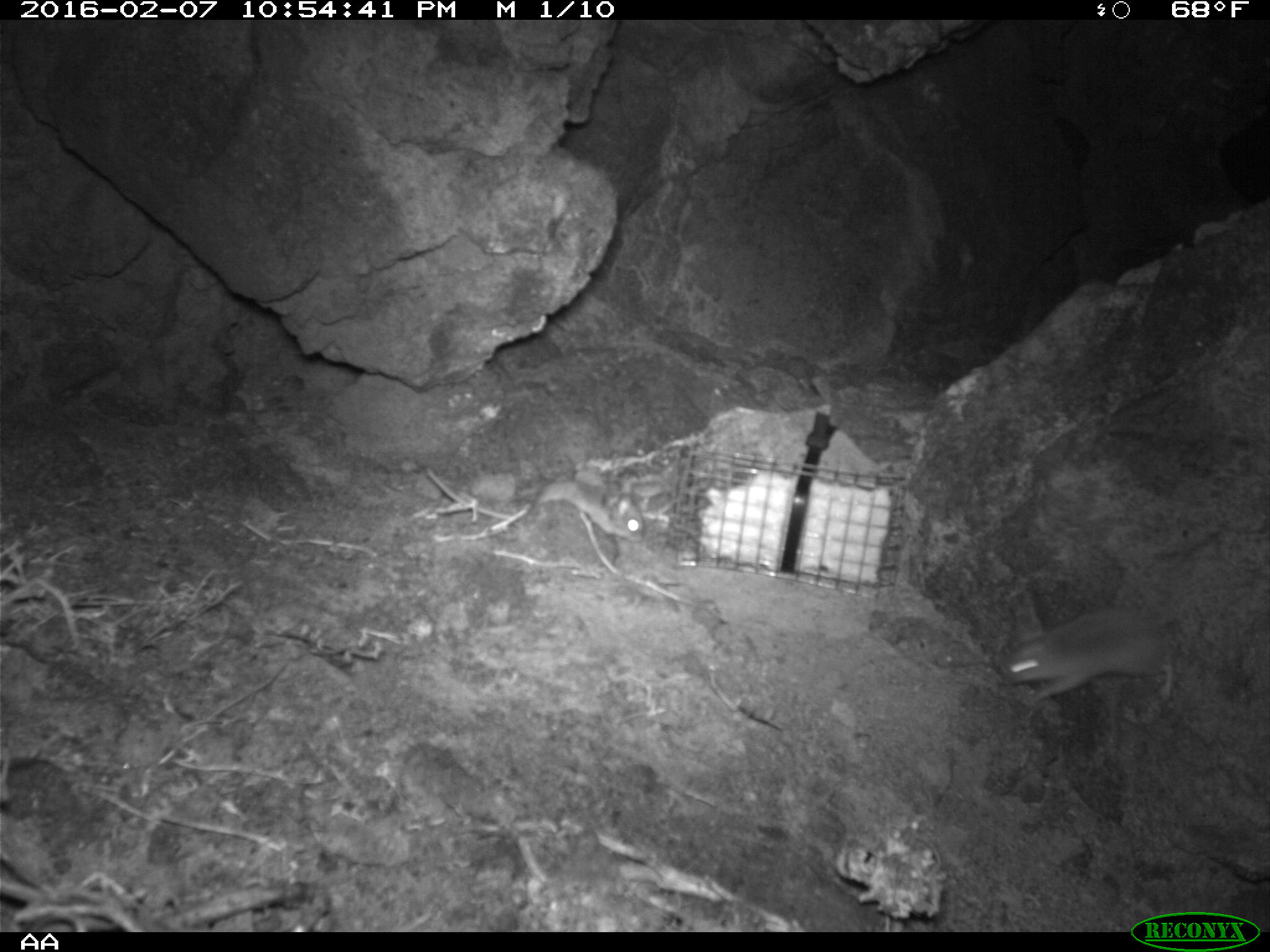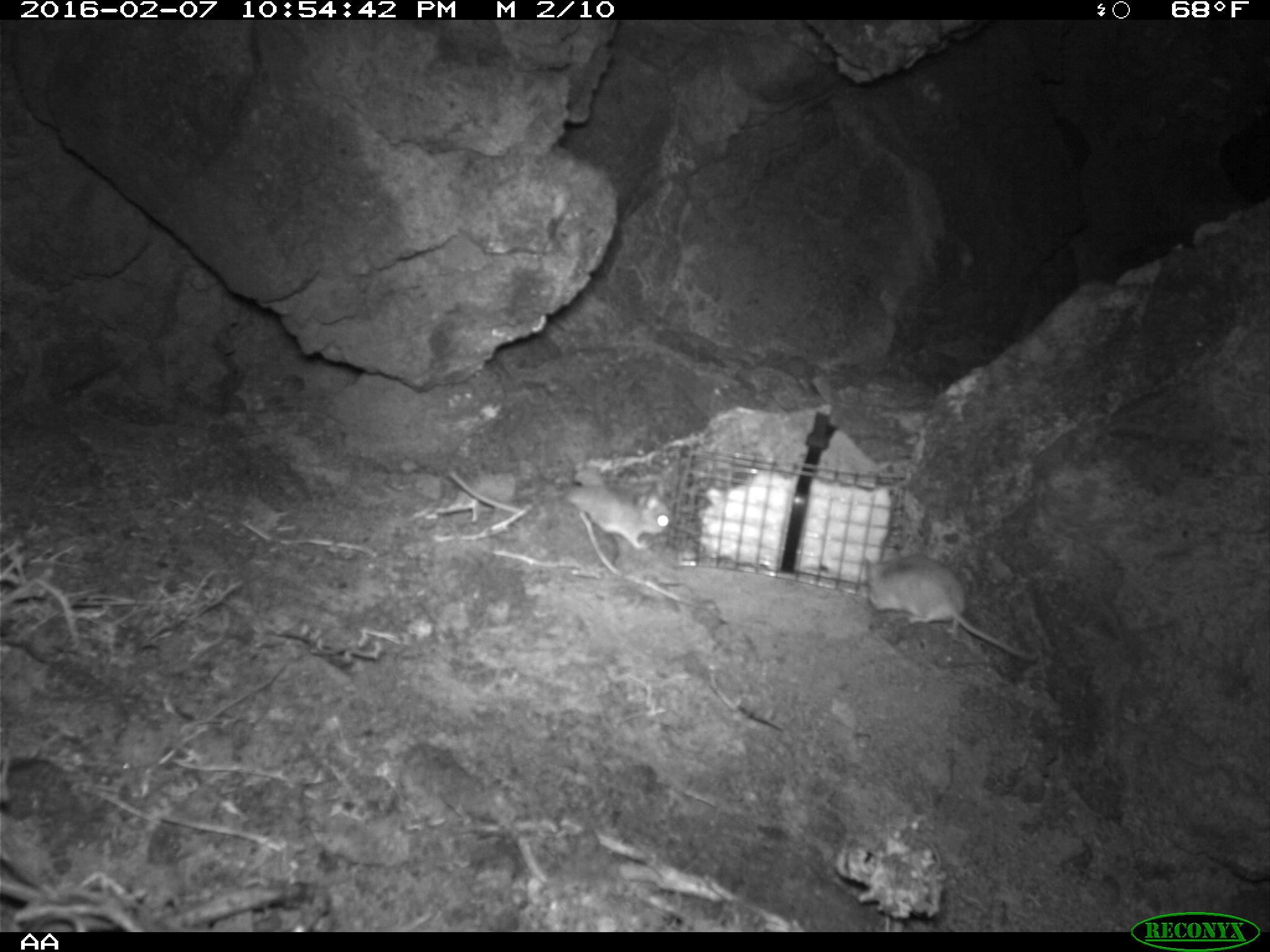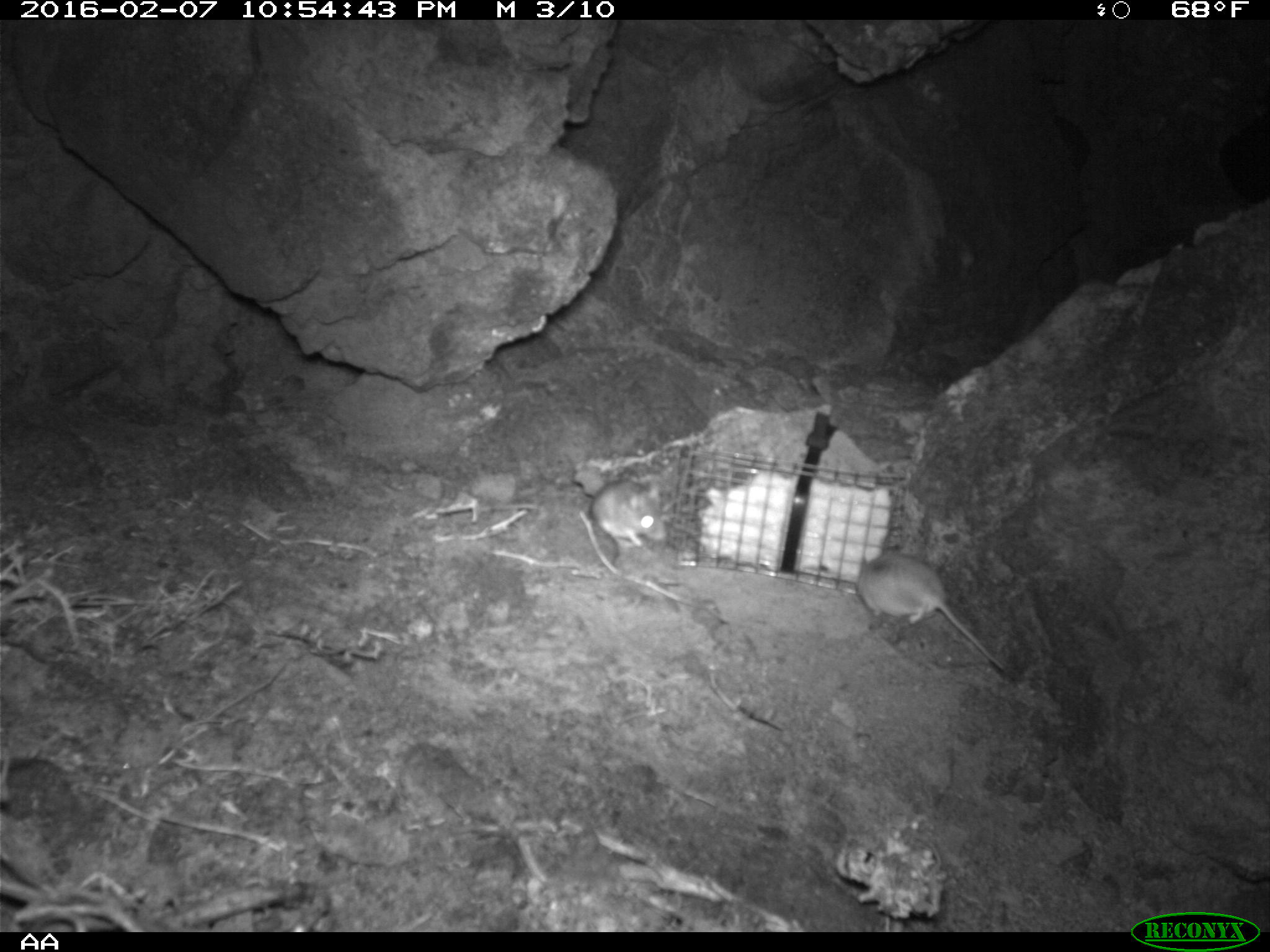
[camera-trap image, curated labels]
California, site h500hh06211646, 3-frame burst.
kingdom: Animalia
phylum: Chordata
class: Mammalia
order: Rodentia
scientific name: Rodentia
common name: rodent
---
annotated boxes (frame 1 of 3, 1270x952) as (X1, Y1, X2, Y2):
rodent: (997, 602, 1177, 705); (532, 469, 643, 548)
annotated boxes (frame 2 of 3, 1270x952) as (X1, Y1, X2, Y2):
rodent: (864, 546, 1040, 663); (446, 469, 674, 553)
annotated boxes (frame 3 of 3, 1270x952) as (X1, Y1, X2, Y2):
rodent: (855, 548, 1011, 671); (589, 431, 665, 561)